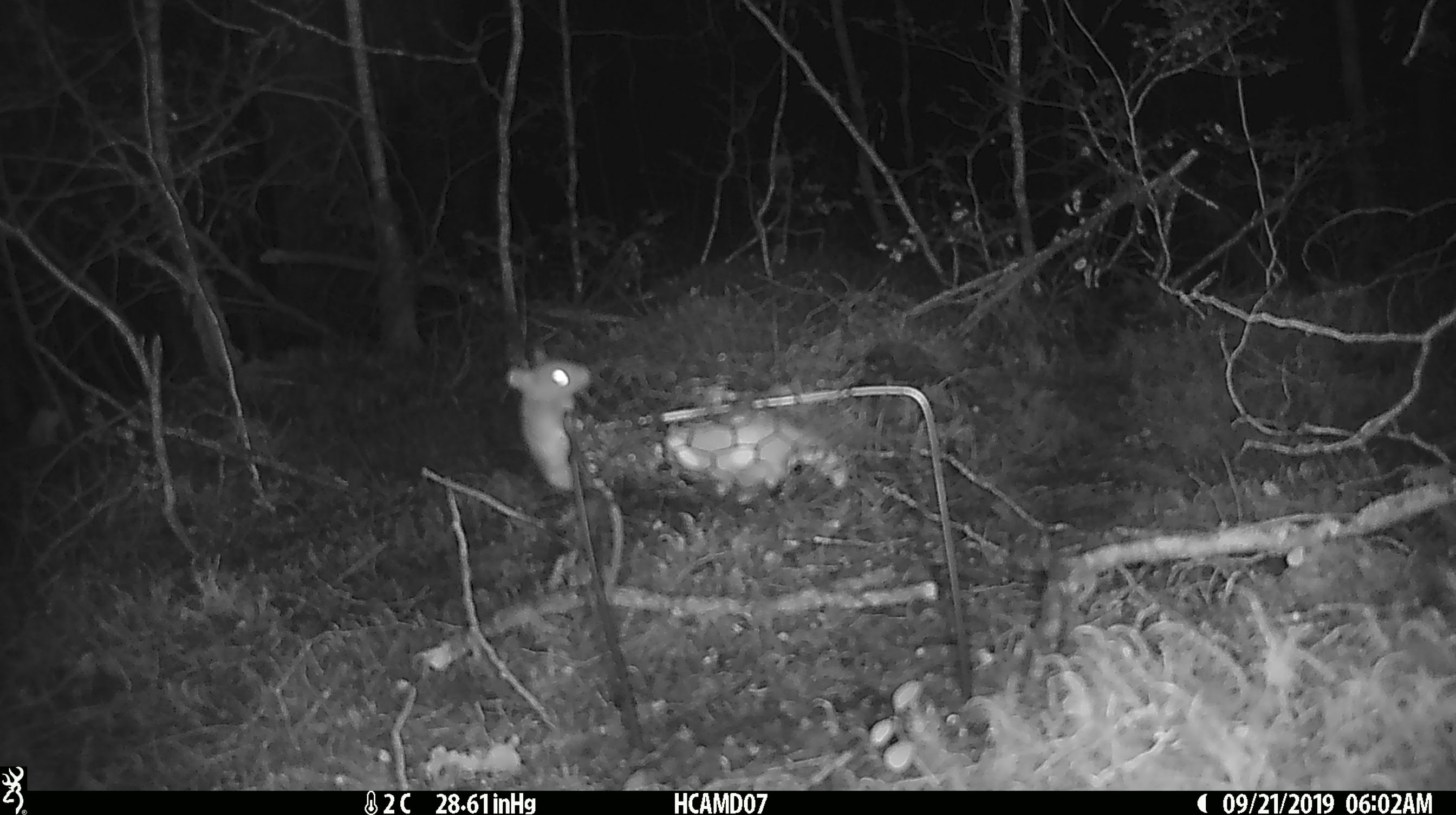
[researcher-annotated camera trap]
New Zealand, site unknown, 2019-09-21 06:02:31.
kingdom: Animalia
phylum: Chordata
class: Mammalia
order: Rodentia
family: Muridae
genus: Mus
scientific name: Mus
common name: mouse